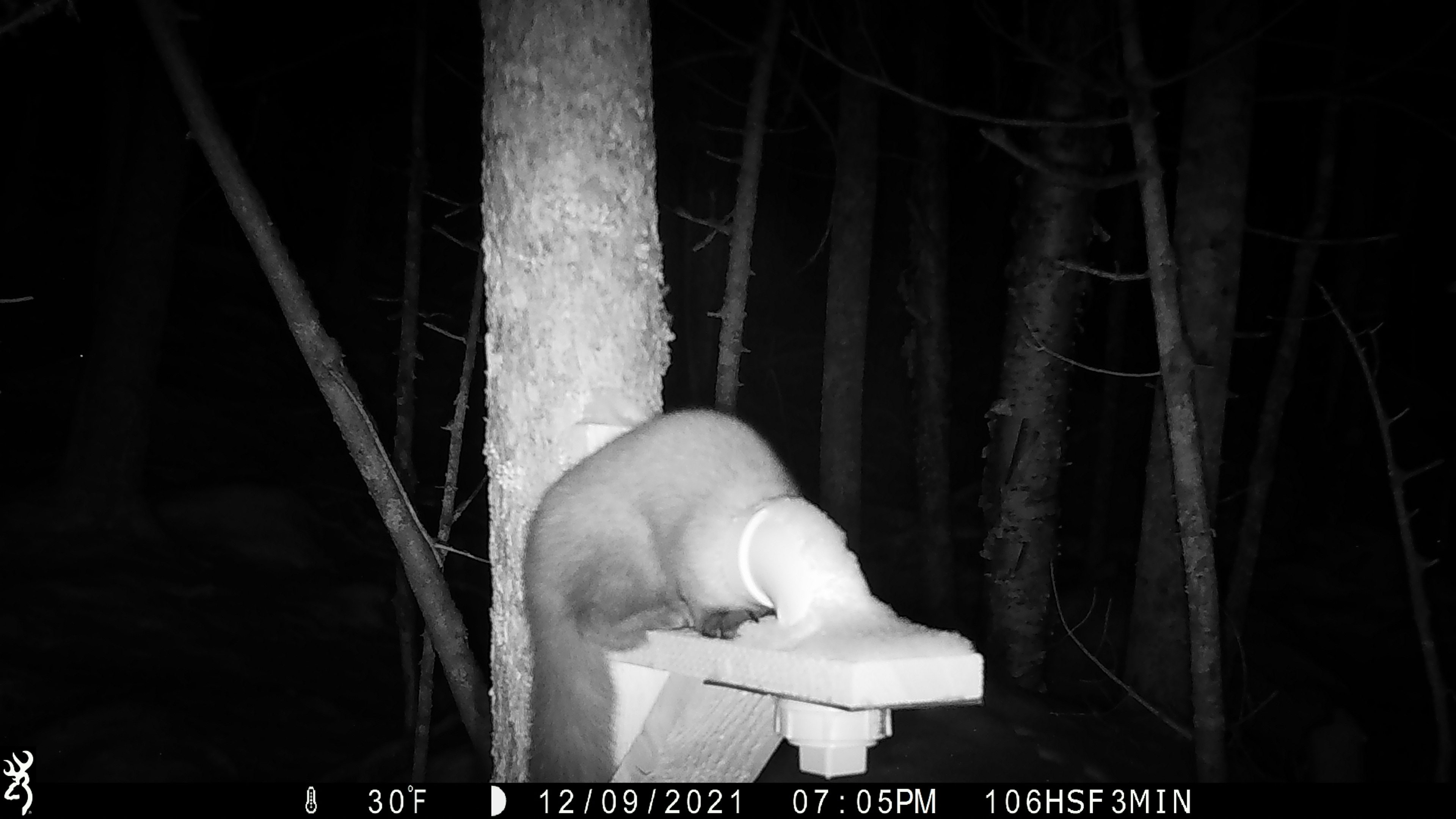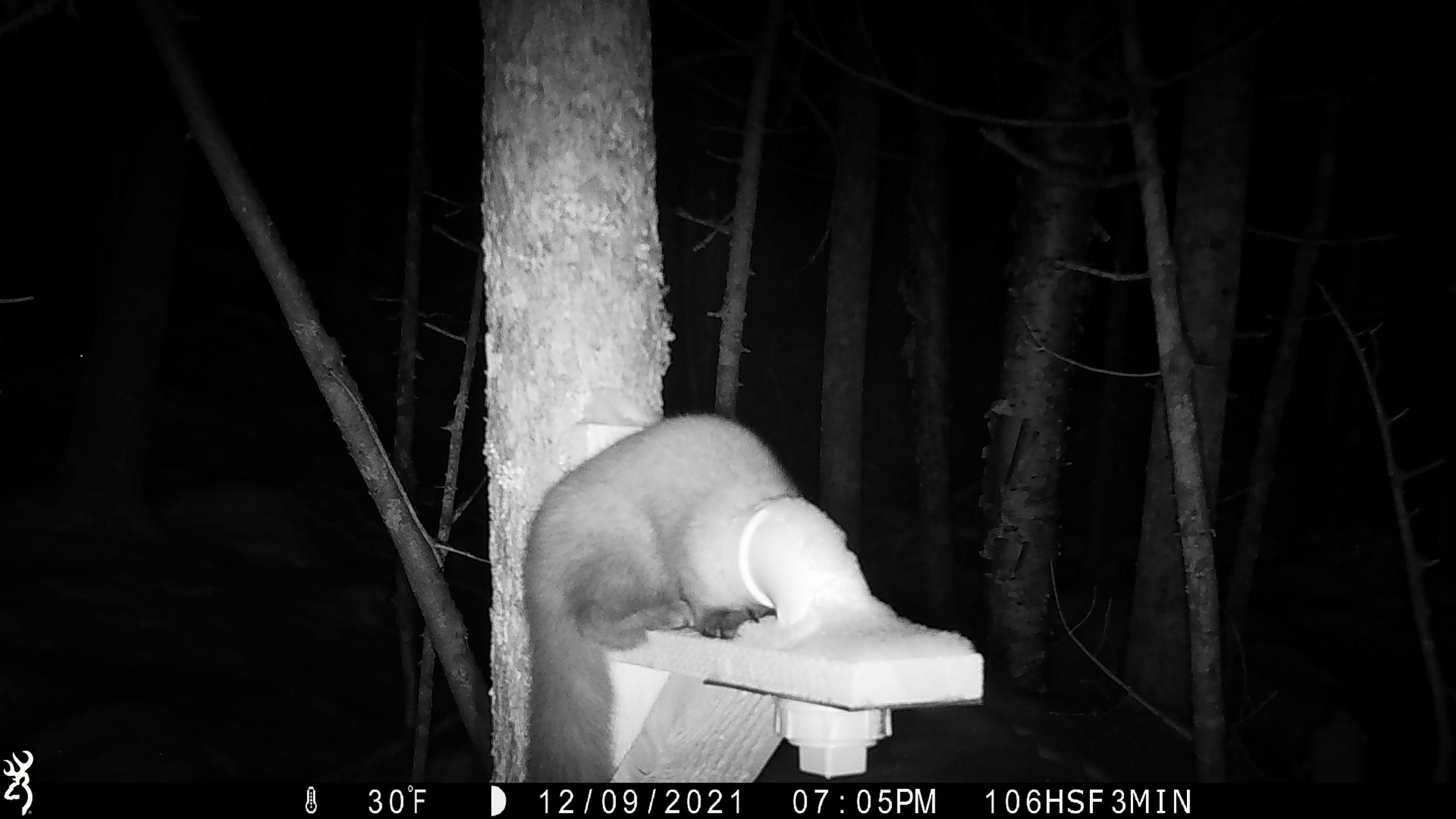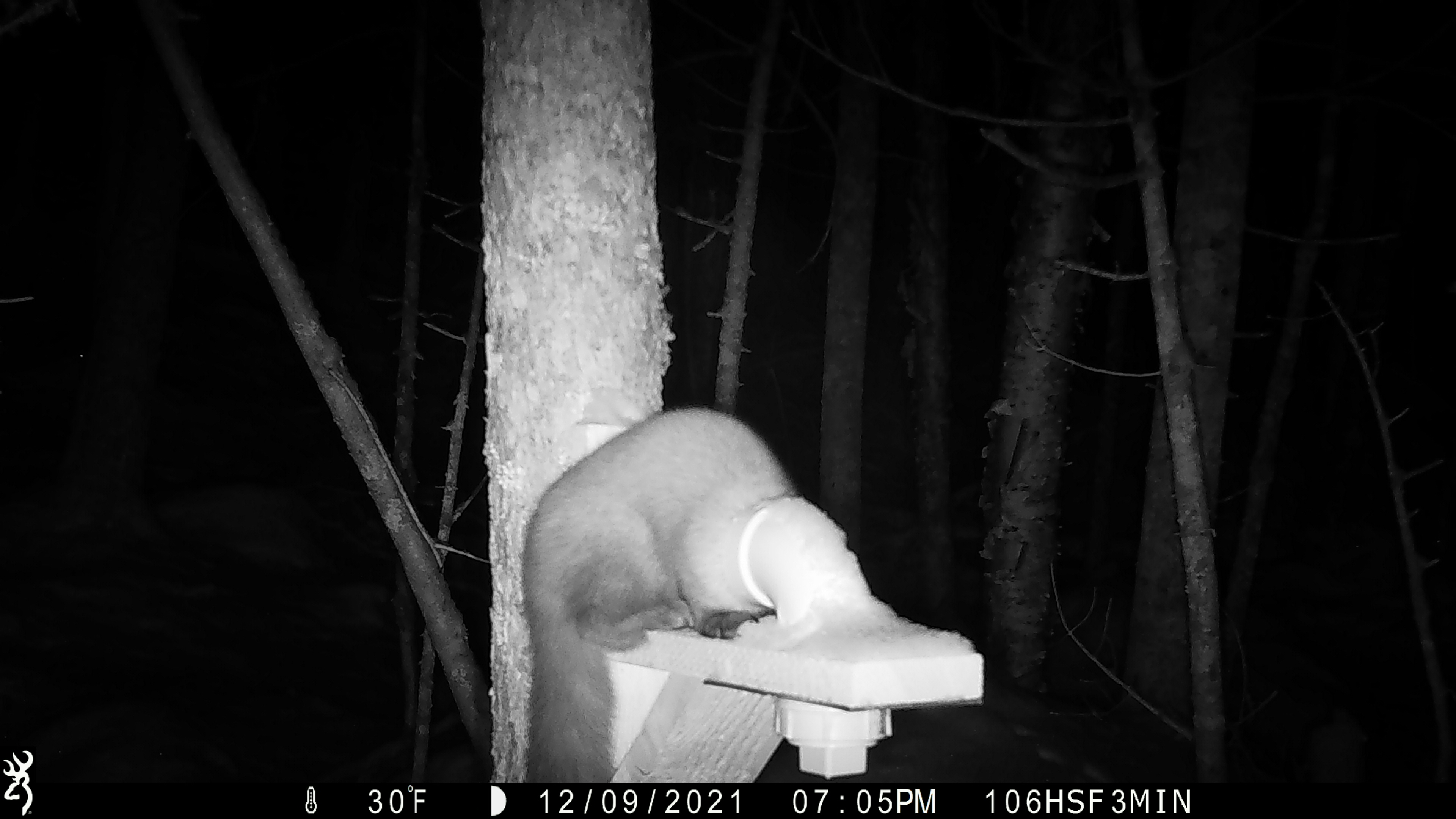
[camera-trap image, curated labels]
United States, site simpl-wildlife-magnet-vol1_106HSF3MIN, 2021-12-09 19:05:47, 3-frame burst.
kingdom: Animalia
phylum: Chordata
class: Mammalia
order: Carnivora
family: Mustelidae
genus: Martes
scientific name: Martes americana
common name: american marten